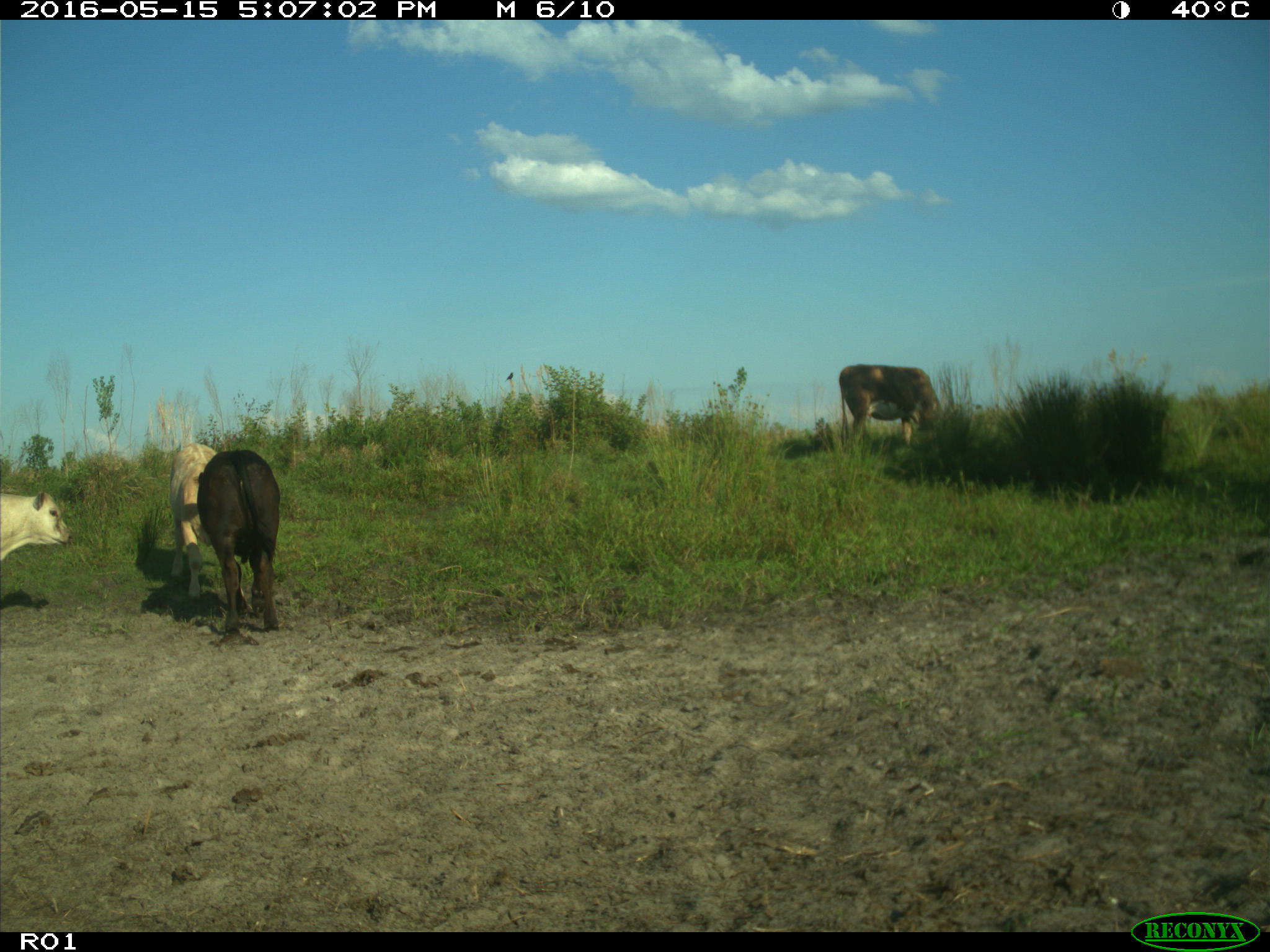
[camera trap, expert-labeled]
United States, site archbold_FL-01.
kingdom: Animalia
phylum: Chordata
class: Mammalia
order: Artiodactyla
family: Bovidae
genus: Bos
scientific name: Bos taurus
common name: domestic cow